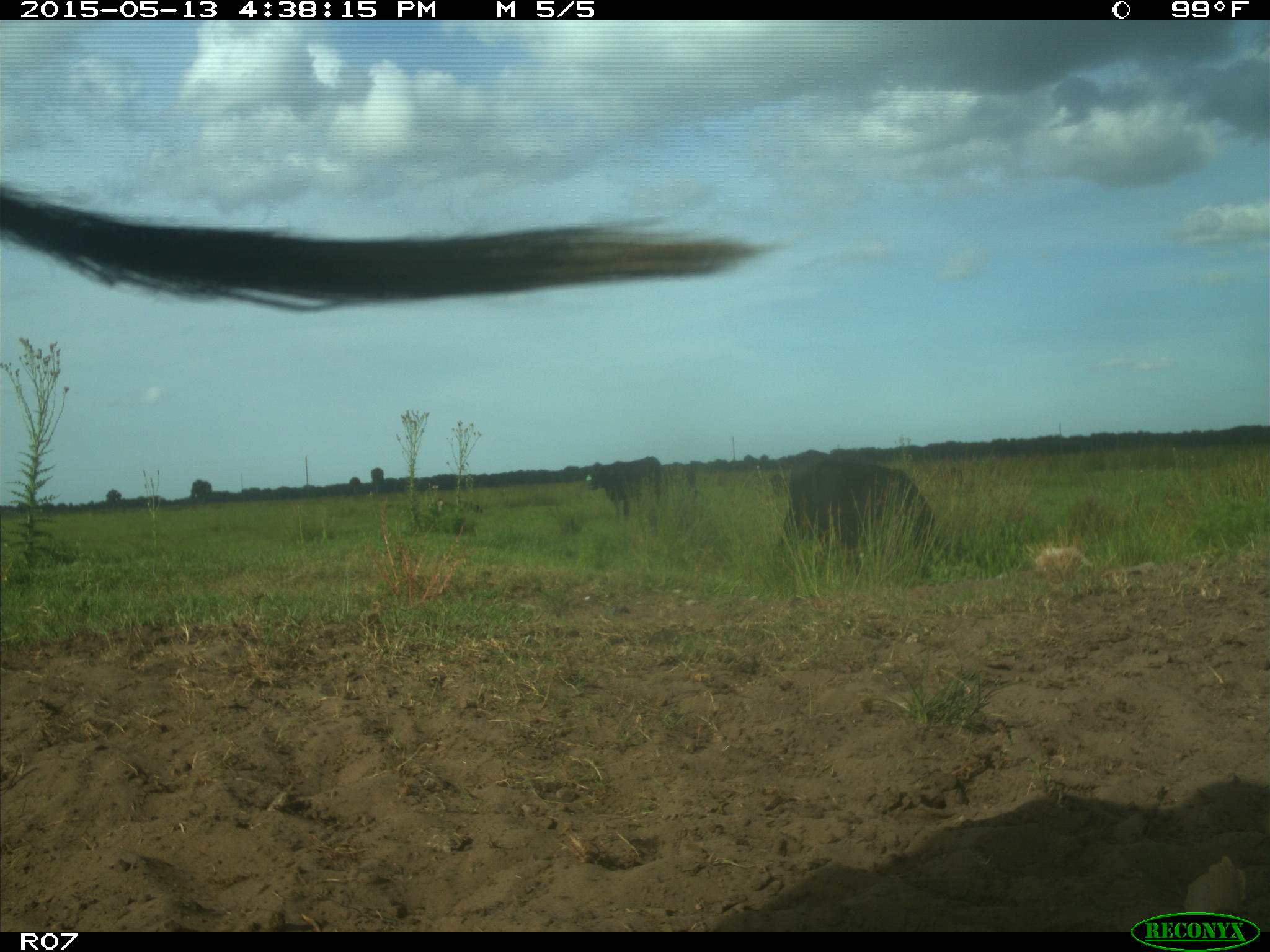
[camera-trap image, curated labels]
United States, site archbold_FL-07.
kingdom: Animalia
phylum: Chordata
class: Mammalia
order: Artiodactyla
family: Bovidae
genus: Bos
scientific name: Bos taurus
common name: domestic cow